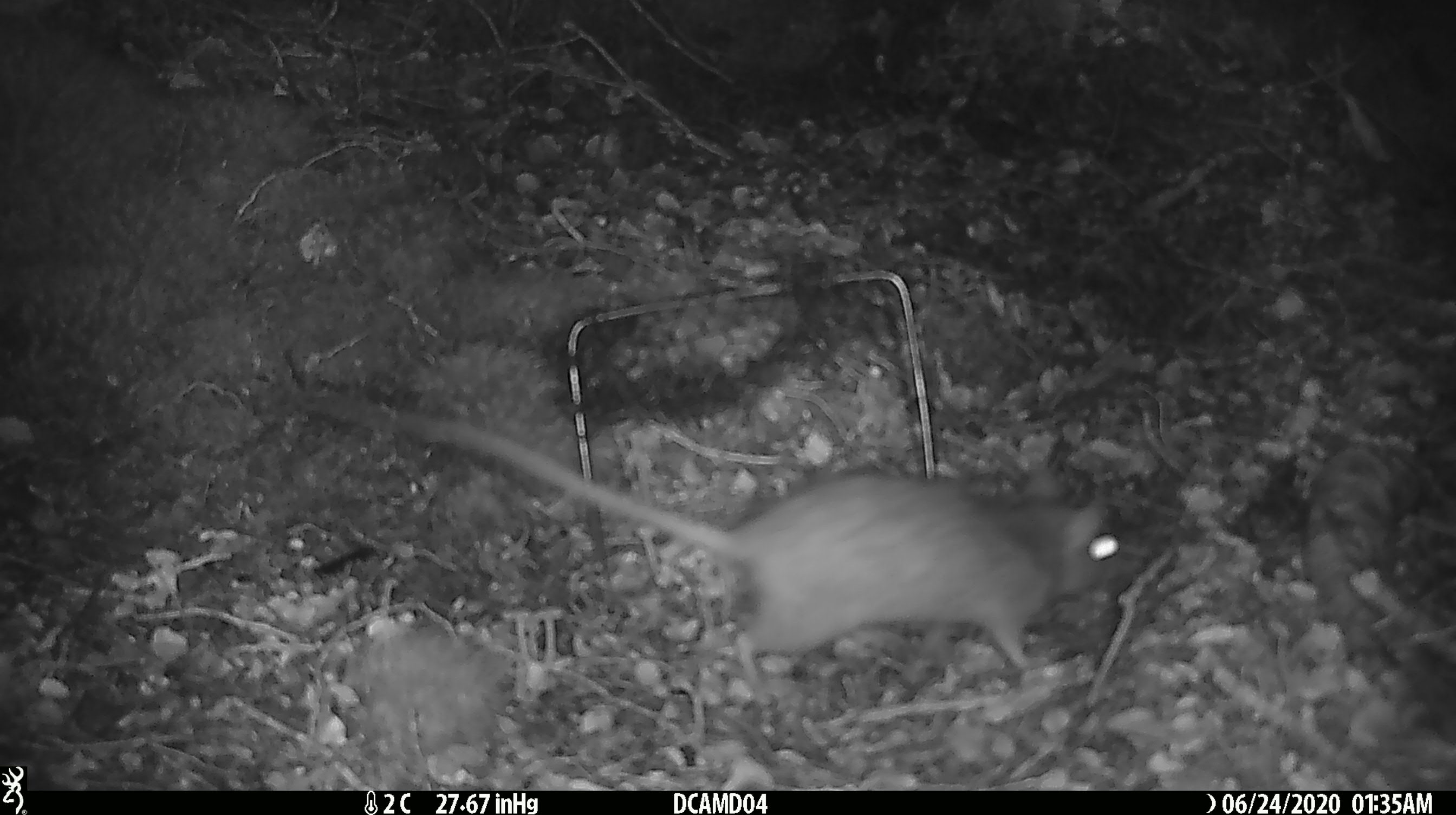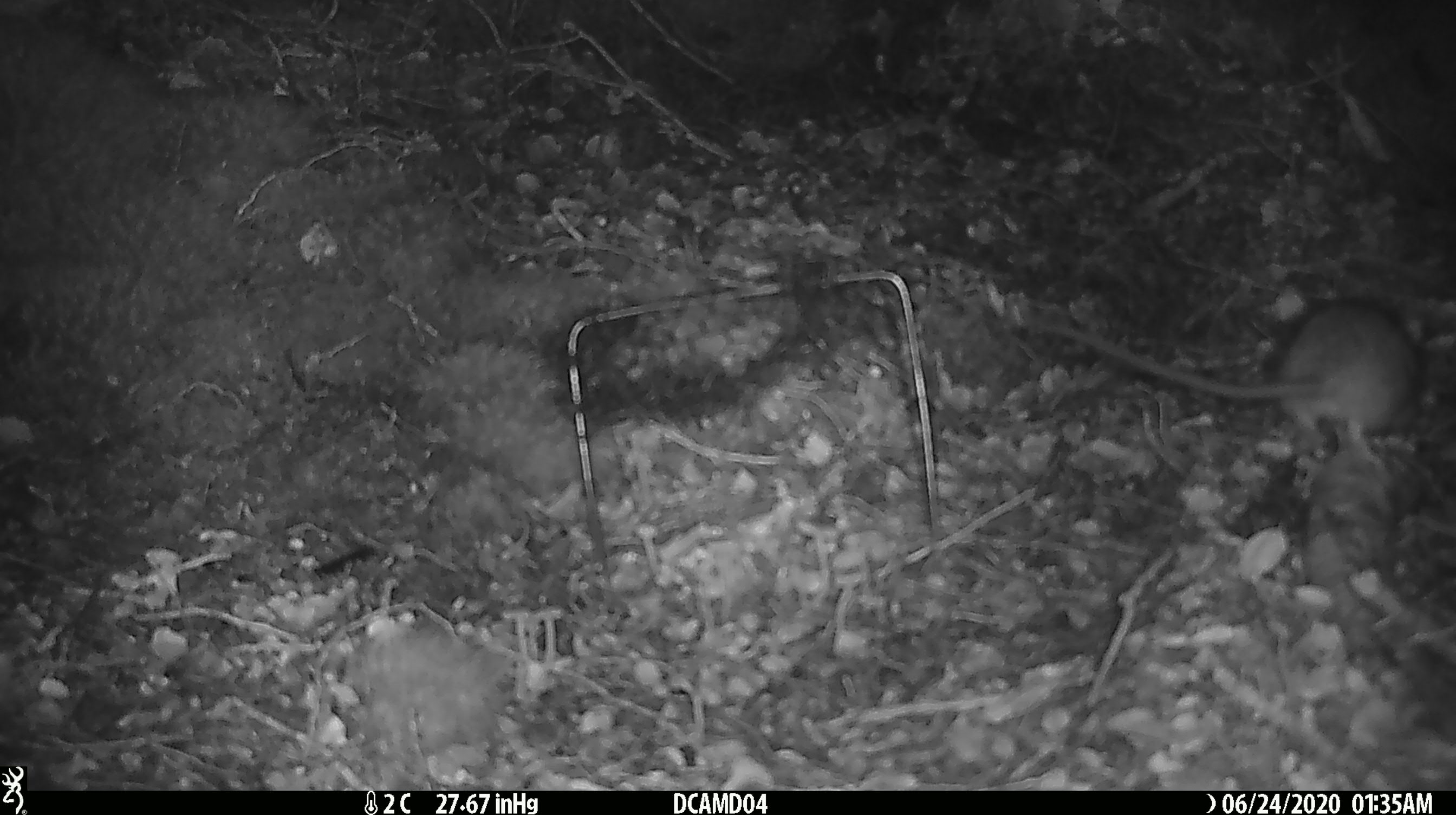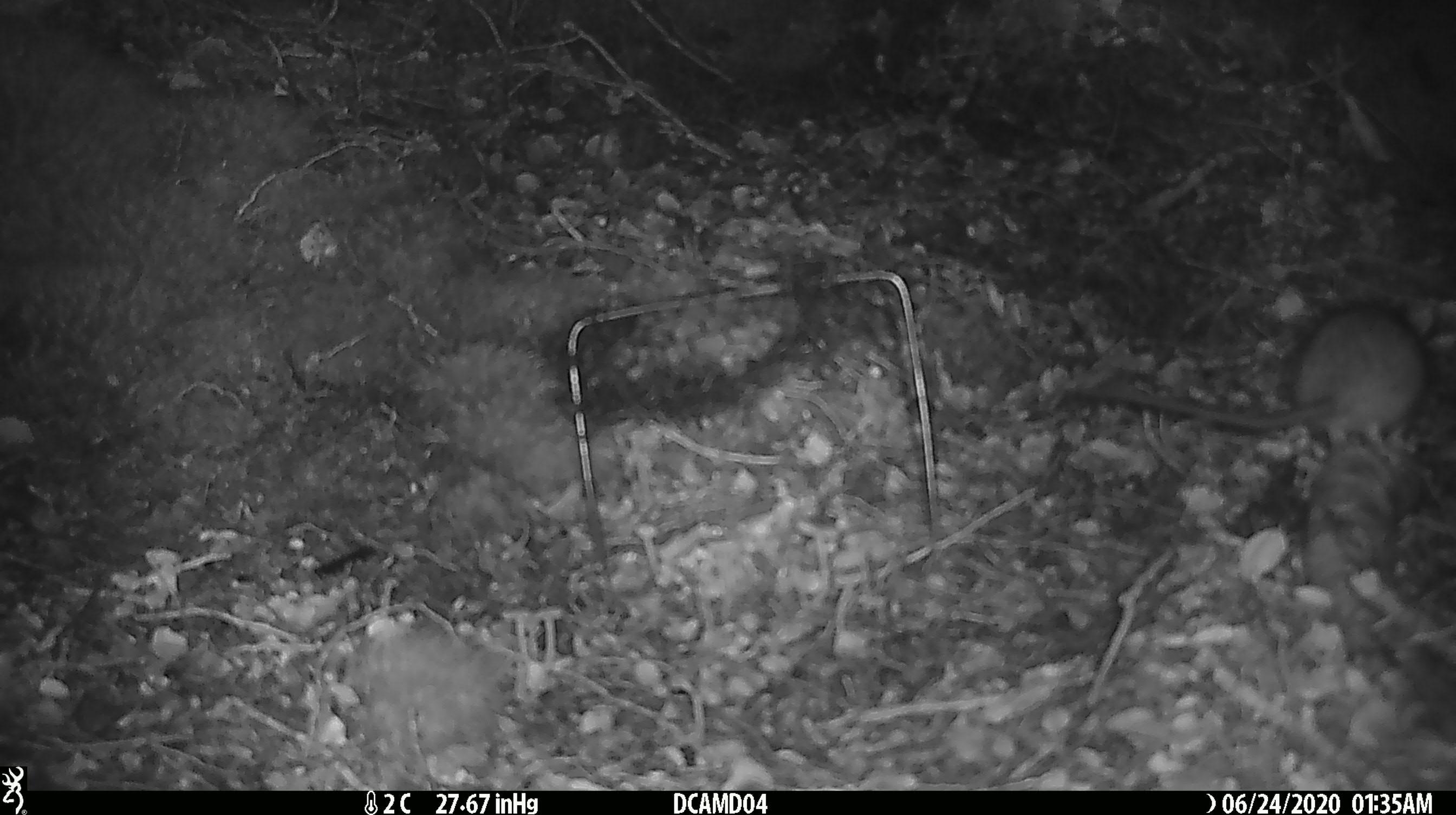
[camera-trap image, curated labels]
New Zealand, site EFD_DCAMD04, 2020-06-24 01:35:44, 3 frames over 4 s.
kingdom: Animalia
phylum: Chordata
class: Mammalia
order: Rodentia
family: Muridae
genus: Rattus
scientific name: Rattus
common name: rat